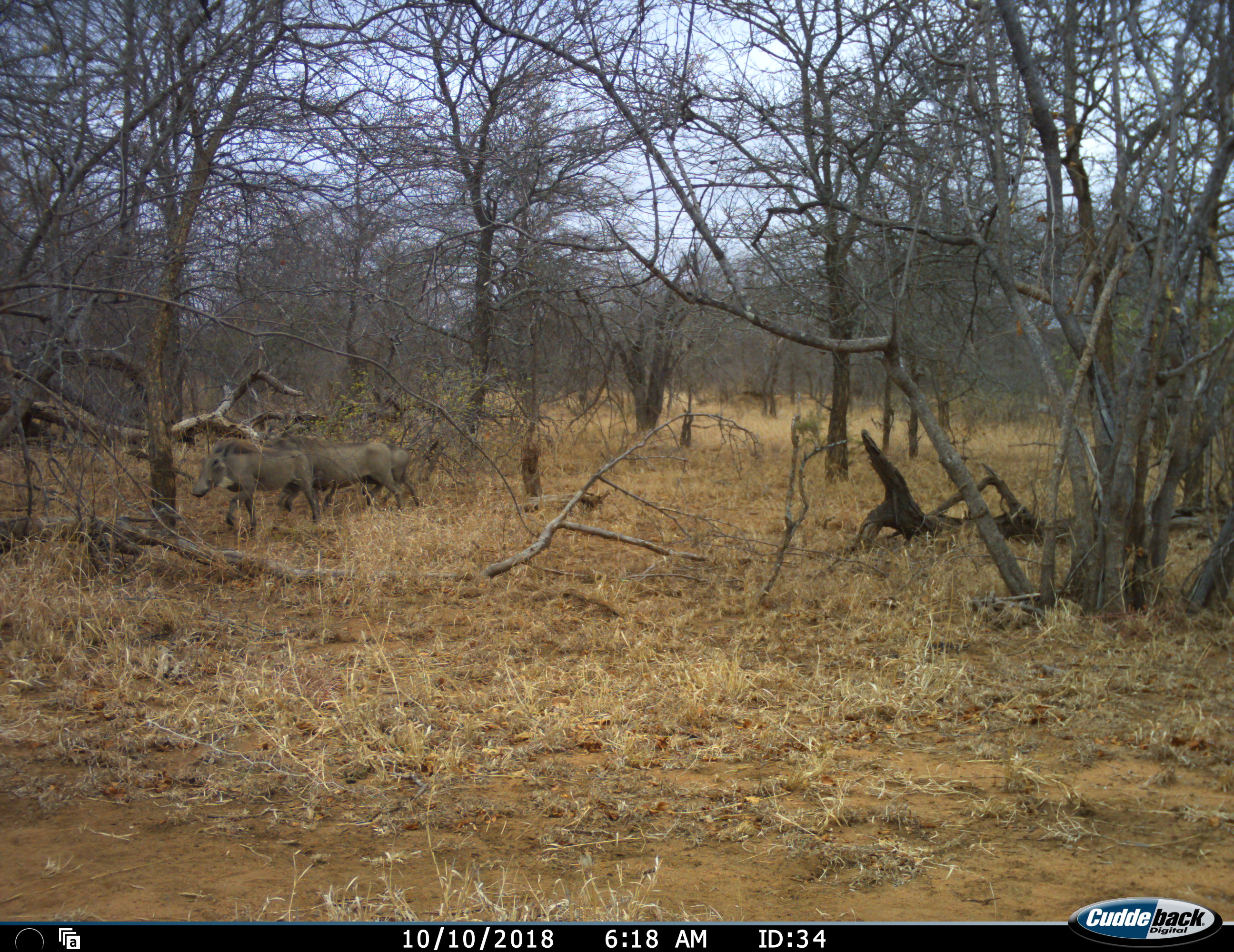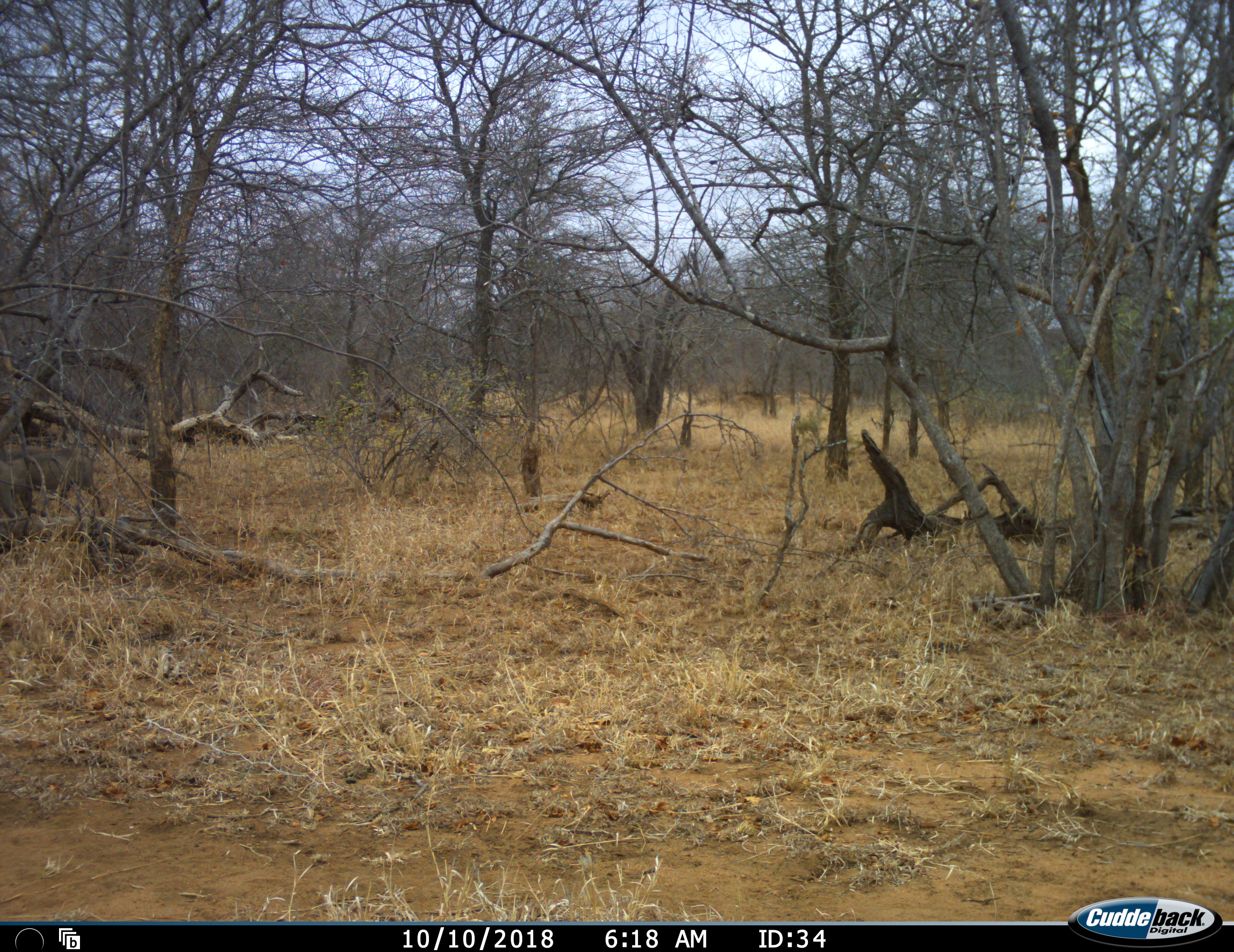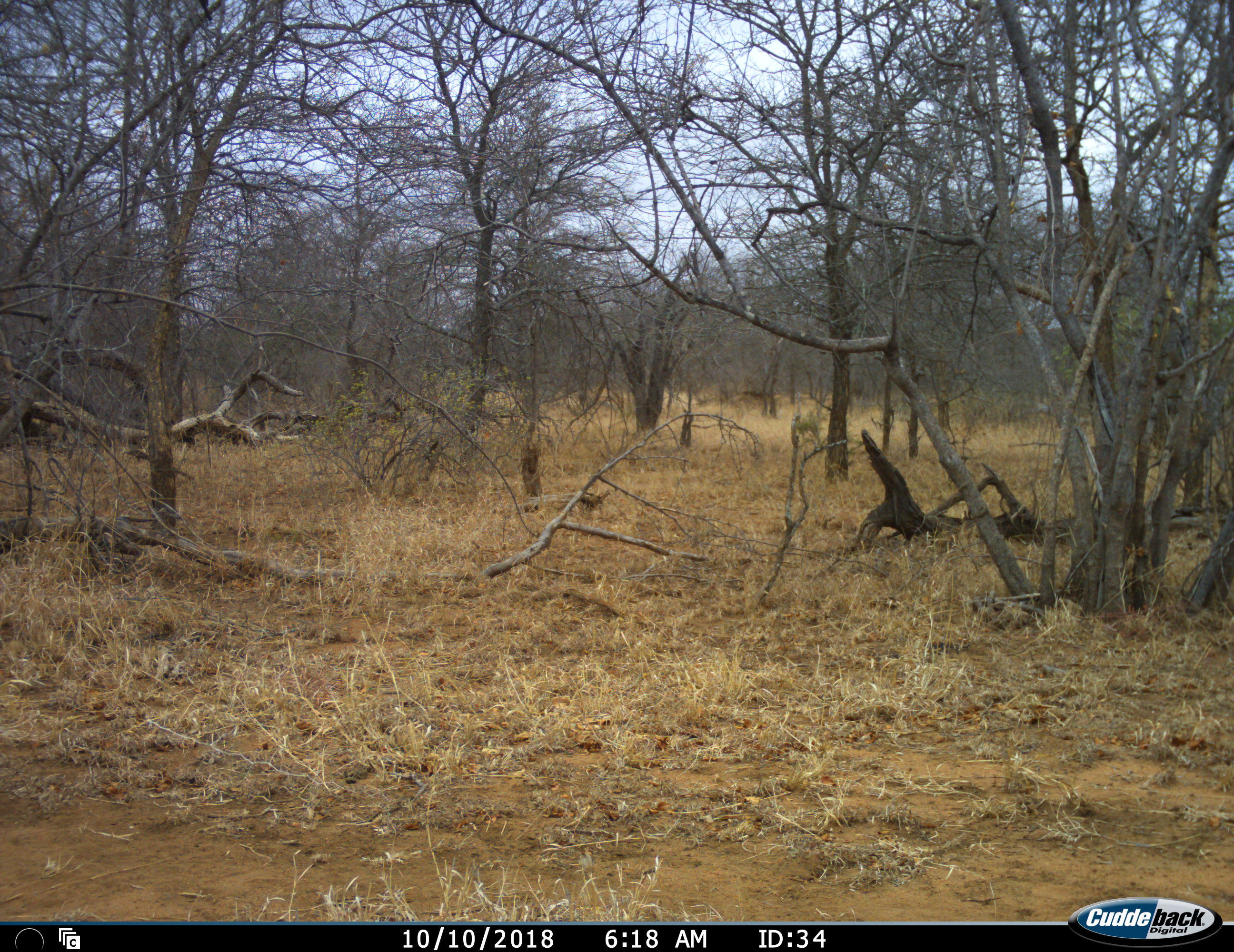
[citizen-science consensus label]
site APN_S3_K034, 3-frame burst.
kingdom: Animalia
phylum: Chordata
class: Mammalia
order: Artiodactyla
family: Suidae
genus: Phacochoerus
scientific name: Phacochoerus africanus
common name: warthog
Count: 3.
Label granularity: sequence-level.